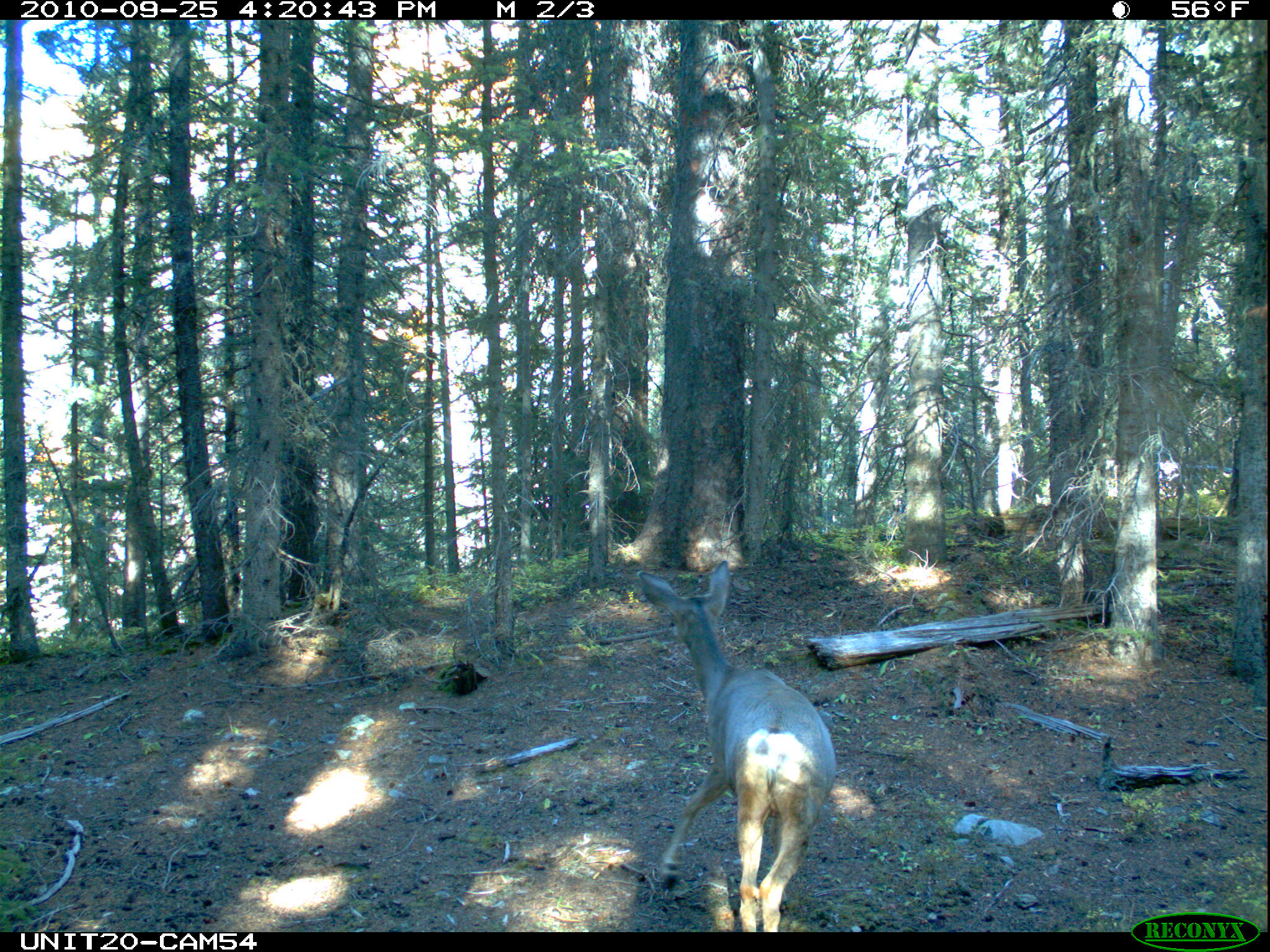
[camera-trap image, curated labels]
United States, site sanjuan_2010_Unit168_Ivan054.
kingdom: Animalia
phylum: Chordata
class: Mammalia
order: Artiodactyla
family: Cervidae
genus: Odocoileus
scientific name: Odocoileus hemionus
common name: mule deer